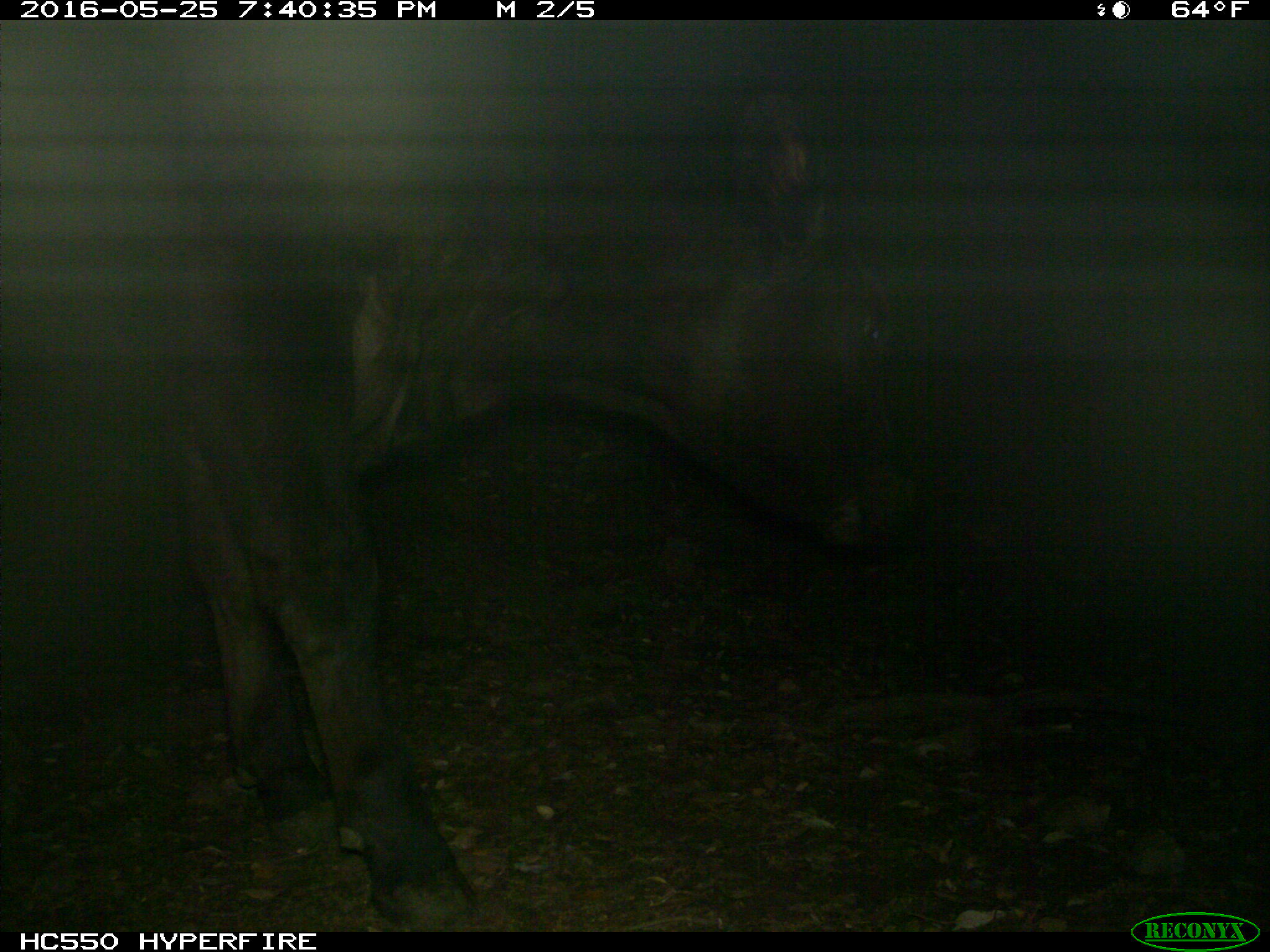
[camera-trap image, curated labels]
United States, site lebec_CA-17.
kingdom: Animalia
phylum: Chordata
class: Mammalia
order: Artiodactyla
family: Bovidae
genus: Bos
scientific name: Bos taurus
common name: domestic cow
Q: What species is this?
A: Bos taurus (domestic cow).